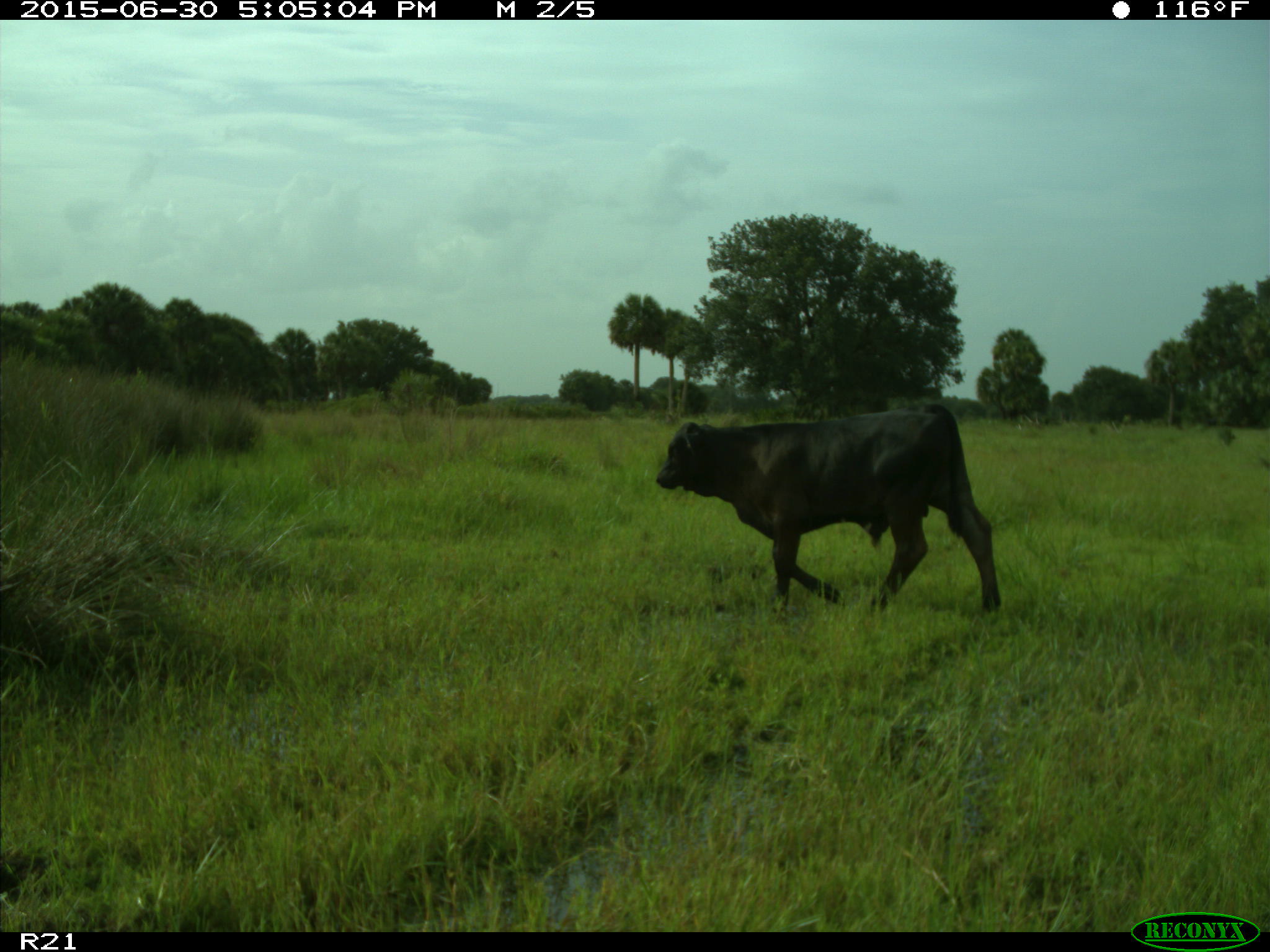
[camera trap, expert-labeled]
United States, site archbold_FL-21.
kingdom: Animalia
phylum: Chordata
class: Mammalia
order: Artiodactyla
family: Bovidae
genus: Bos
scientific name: Bos taurus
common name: domestic cow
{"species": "Bos taurus (domestic cow)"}